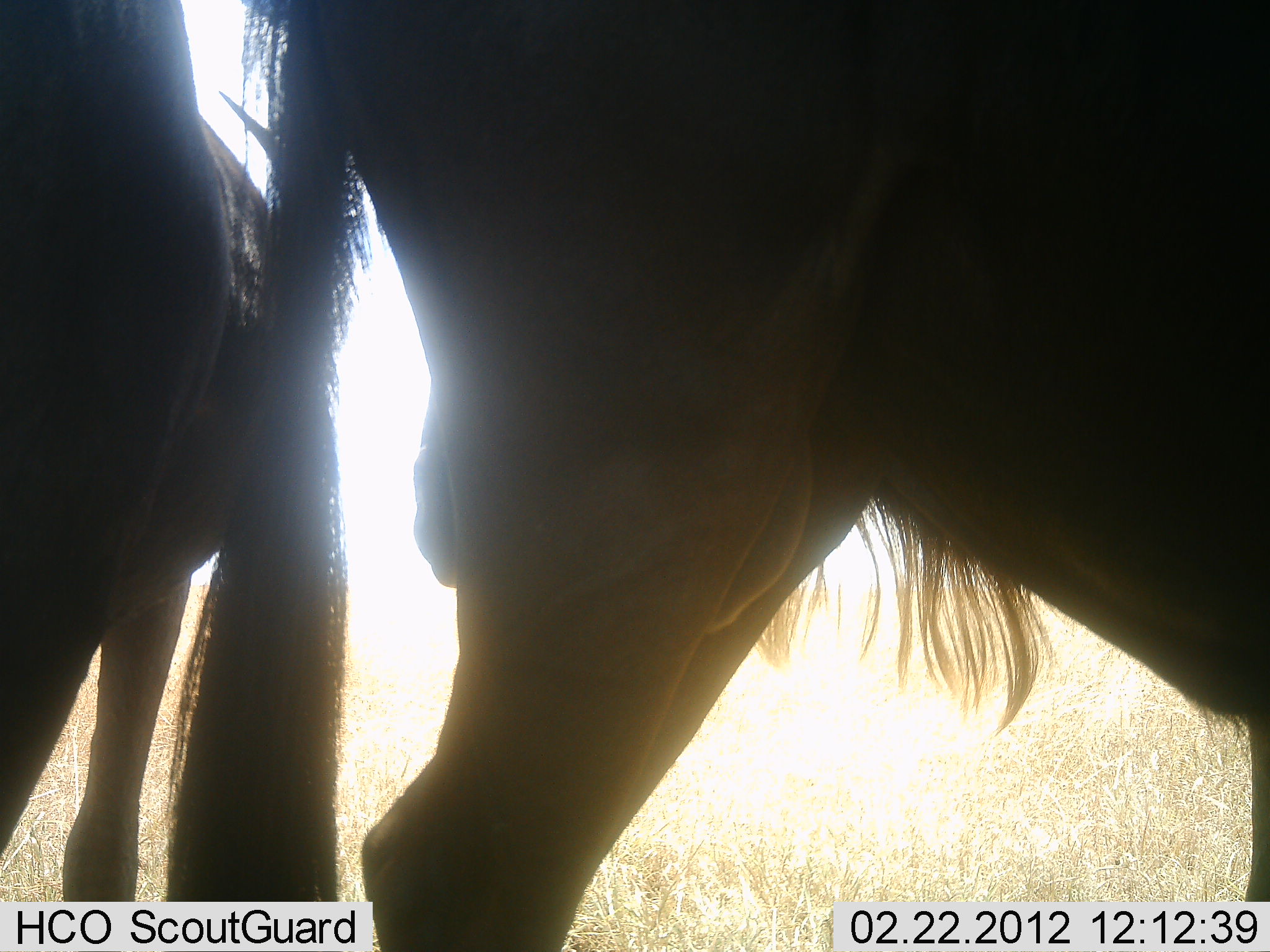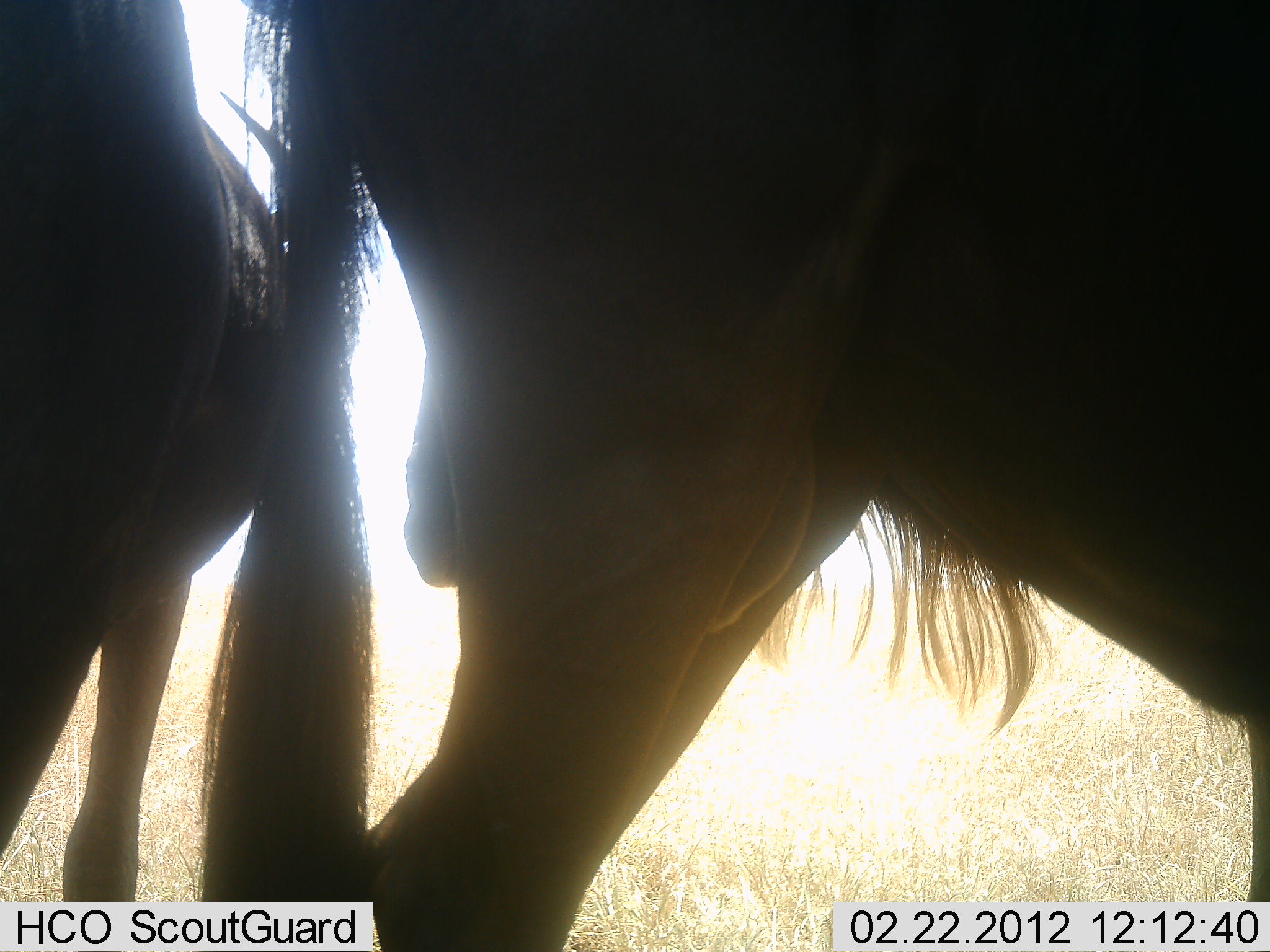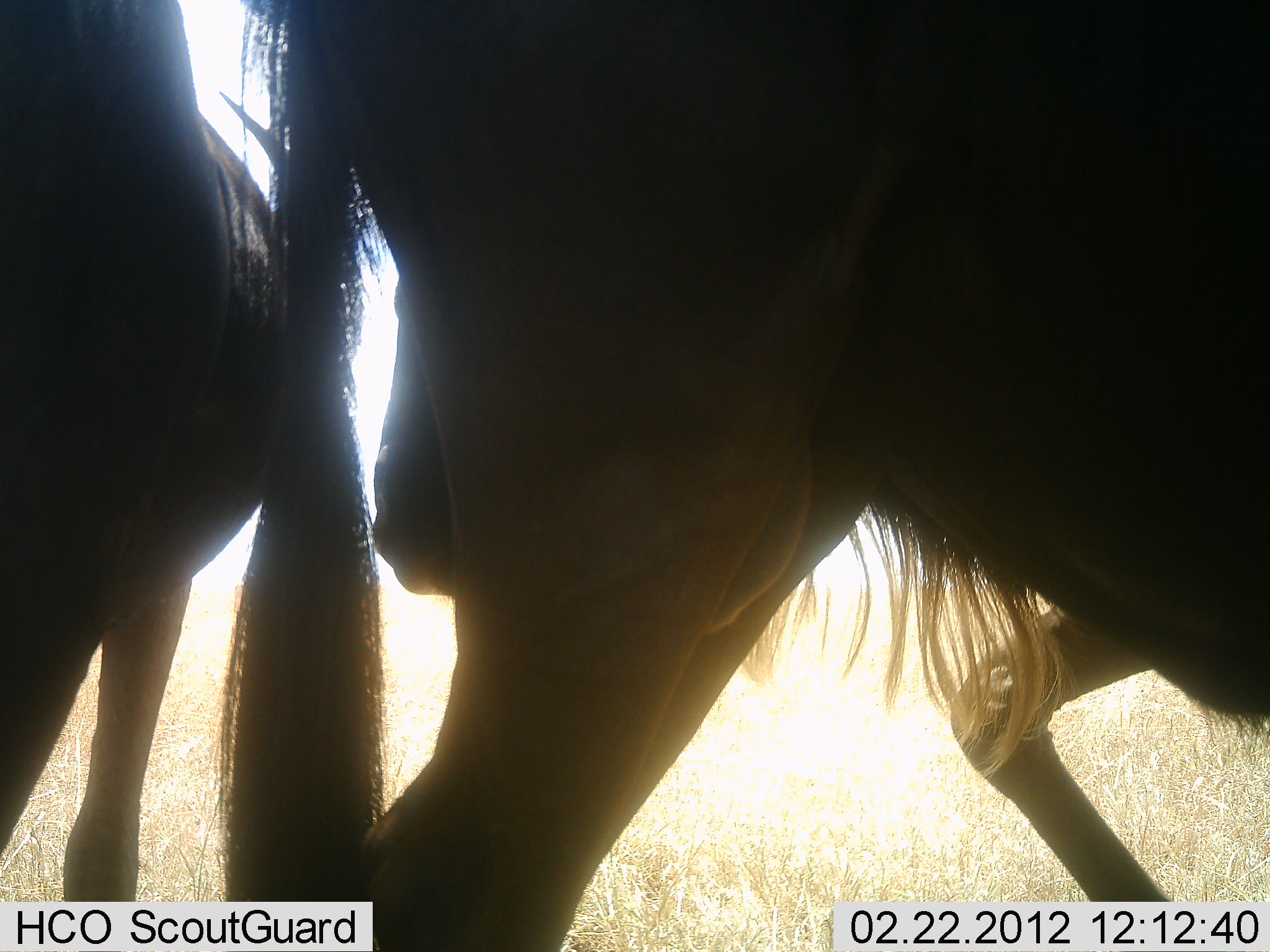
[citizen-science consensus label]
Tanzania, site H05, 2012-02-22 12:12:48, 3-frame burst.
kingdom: Animalia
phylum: Chordata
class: Mammalia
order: Artiodactyla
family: Bovidae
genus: Connochaetes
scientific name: Connochaetes taurinus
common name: blue wildebeest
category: wildebeest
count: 2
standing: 100%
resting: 0%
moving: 0%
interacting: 0%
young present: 0%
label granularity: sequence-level